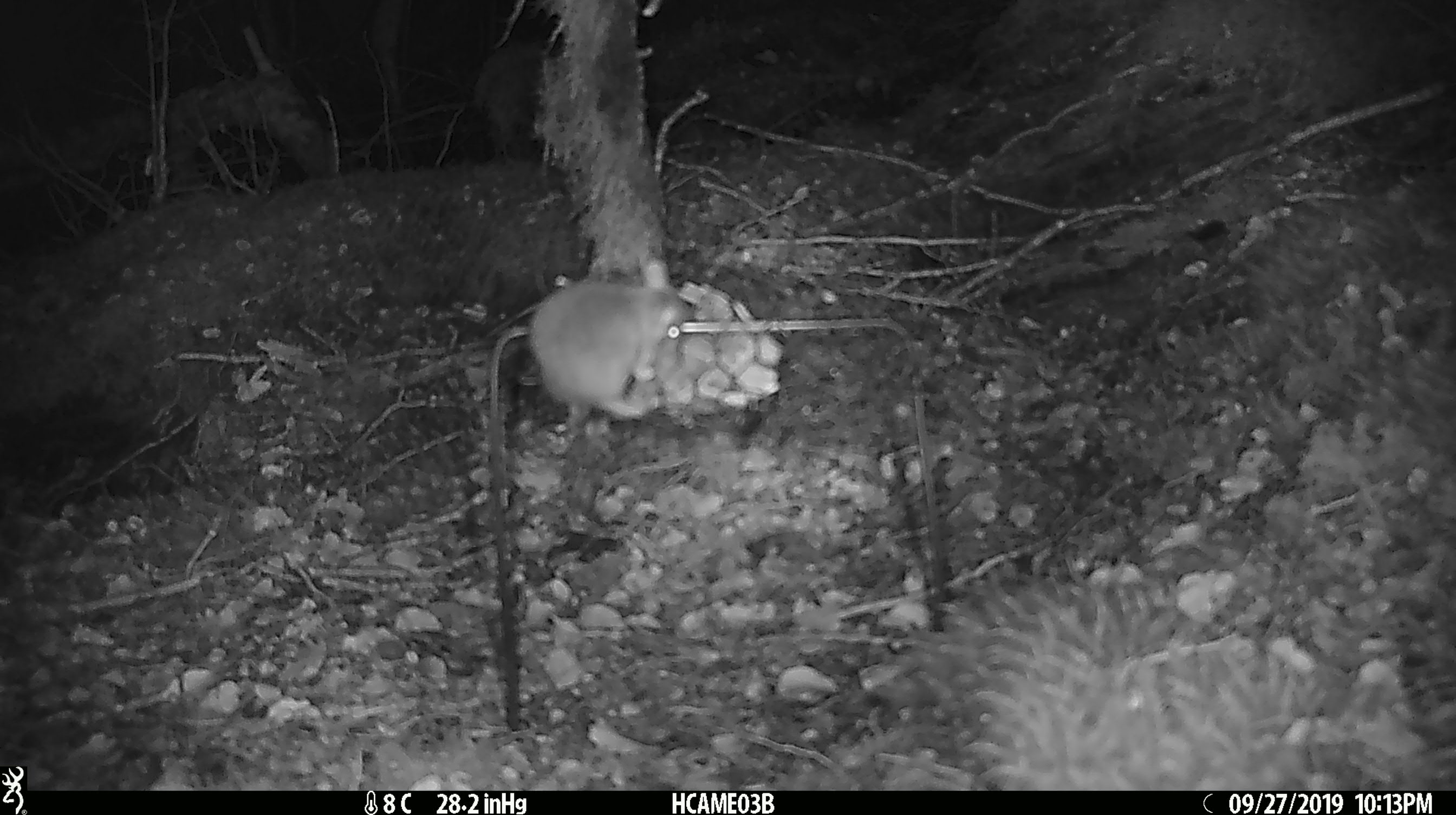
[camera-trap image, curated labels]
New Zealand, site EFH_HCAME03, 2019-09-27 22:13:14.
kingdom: Animalia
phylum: Chordata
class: Mammalia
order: Rodentia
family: Muridae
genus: Mus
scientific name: Mus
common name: mouse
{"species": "mouse (Mus)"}